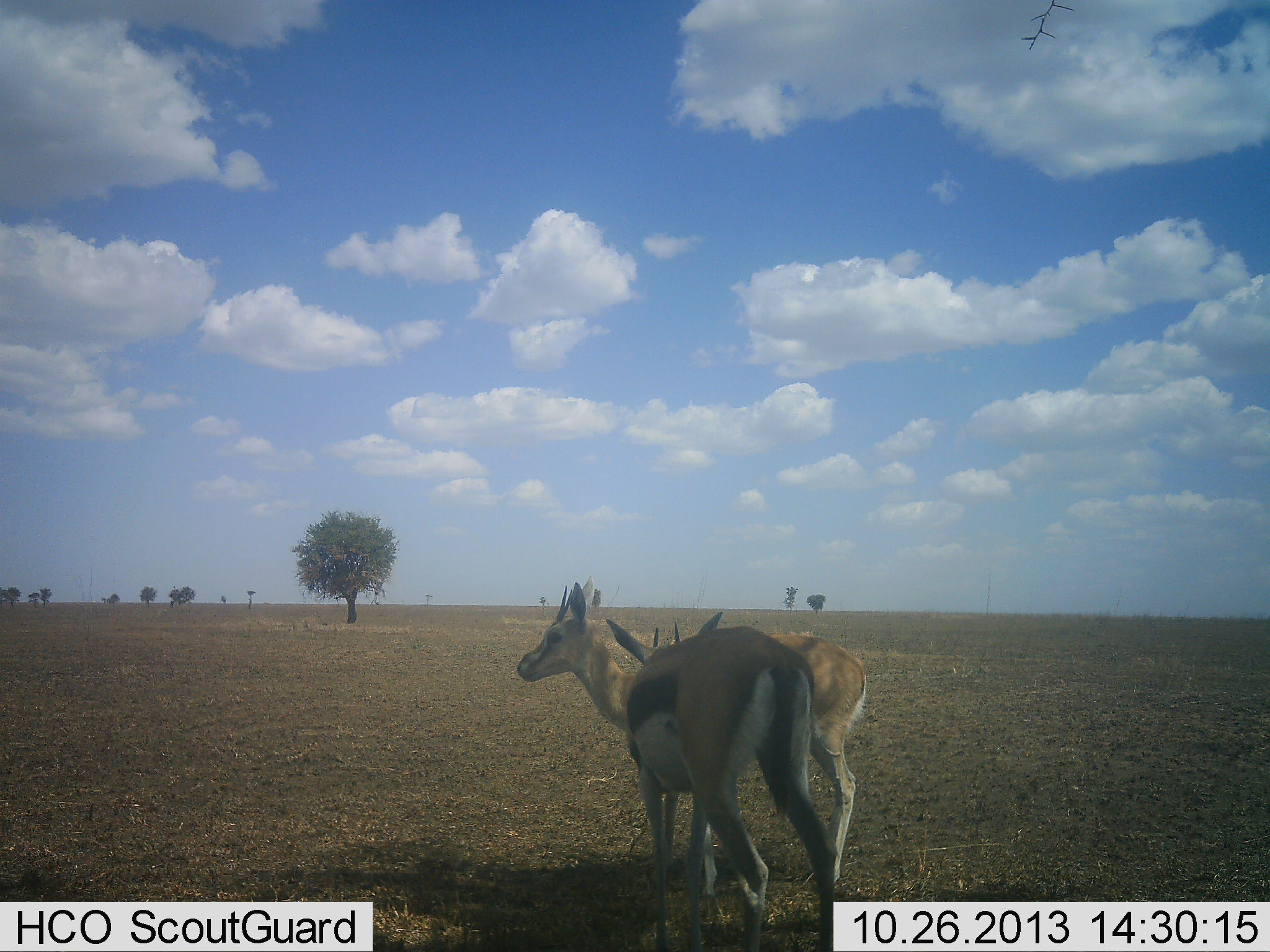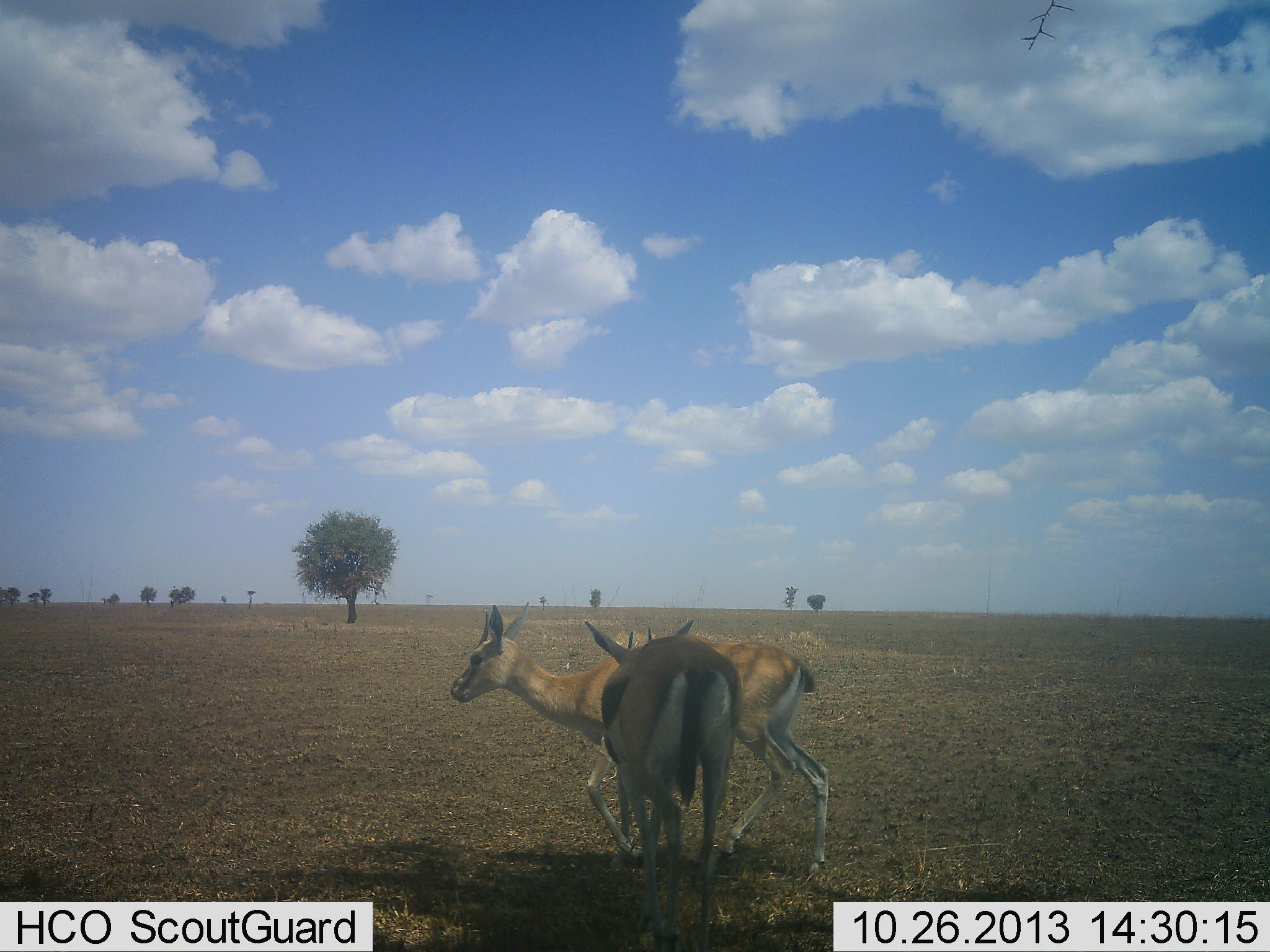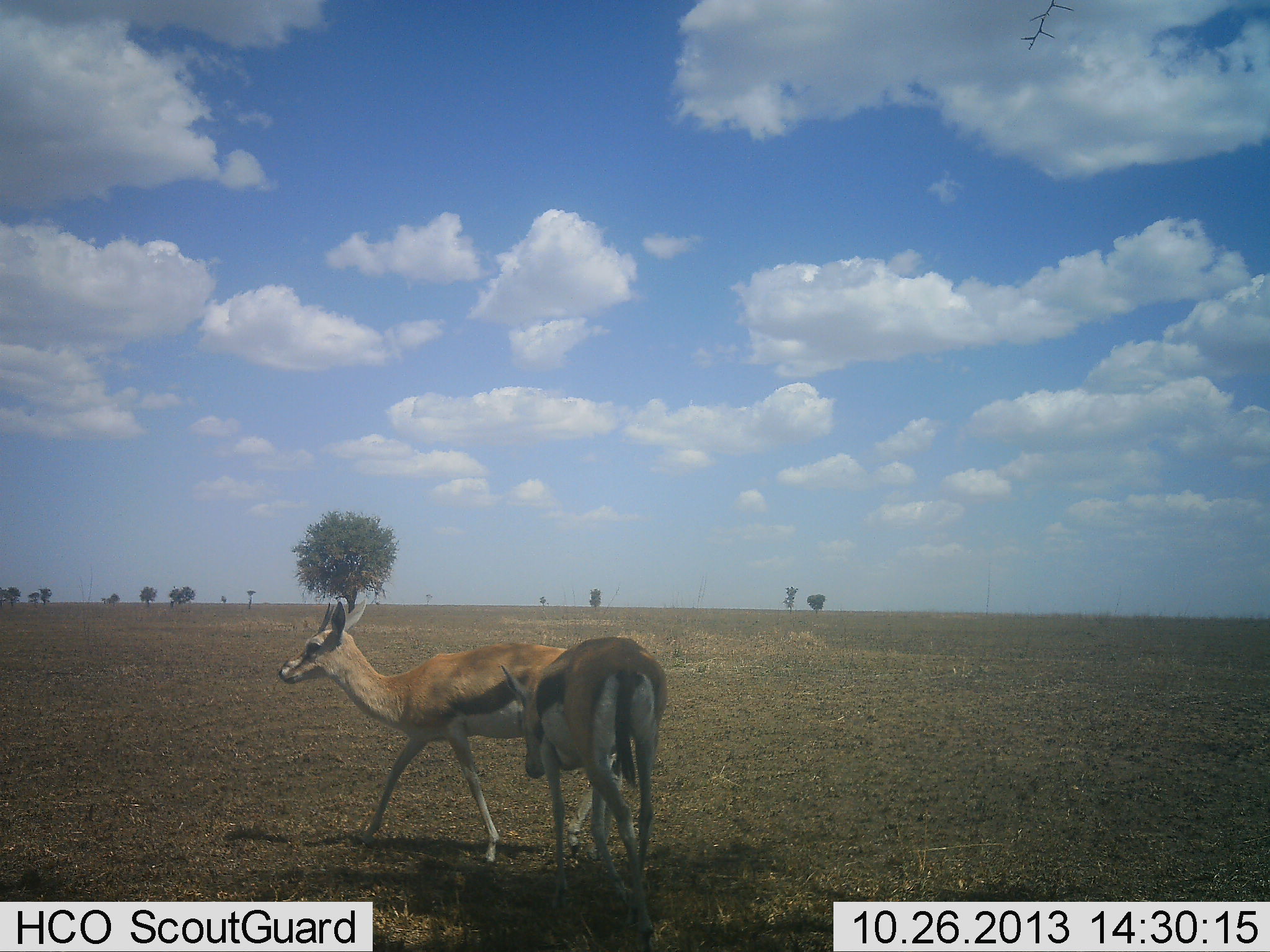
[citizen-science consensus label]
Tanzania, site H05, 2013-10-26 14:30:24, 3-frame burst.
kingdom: Animalia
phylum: Chordata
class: Mammalia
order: Artiodactyla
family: Bovidae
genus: Eudorcas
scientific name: Eudorcas thomsonii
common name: thomson's gazelle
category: gazellethomsons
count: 2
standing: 18%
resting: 0%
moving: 82%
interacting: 11%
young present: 0%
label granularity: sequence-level